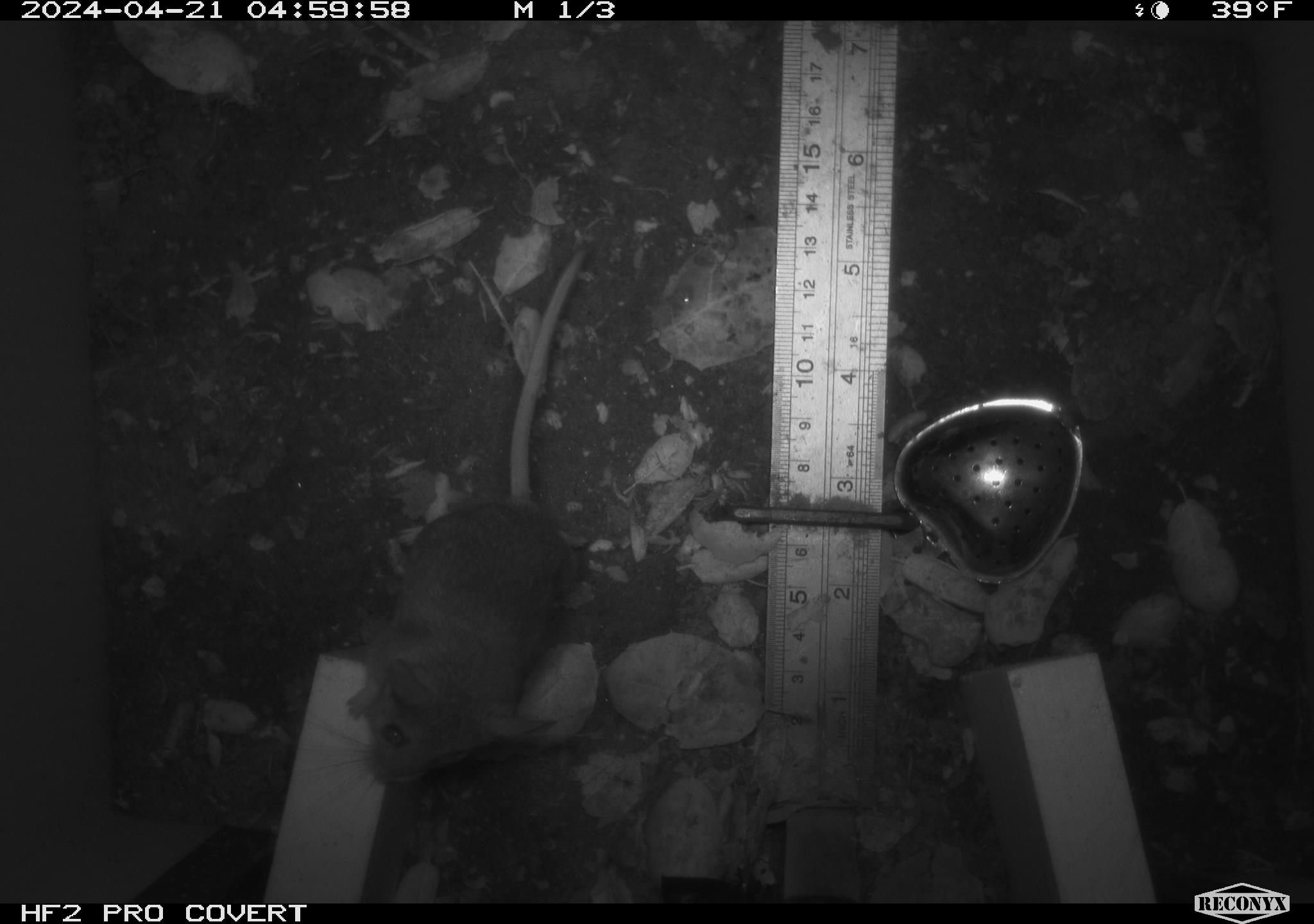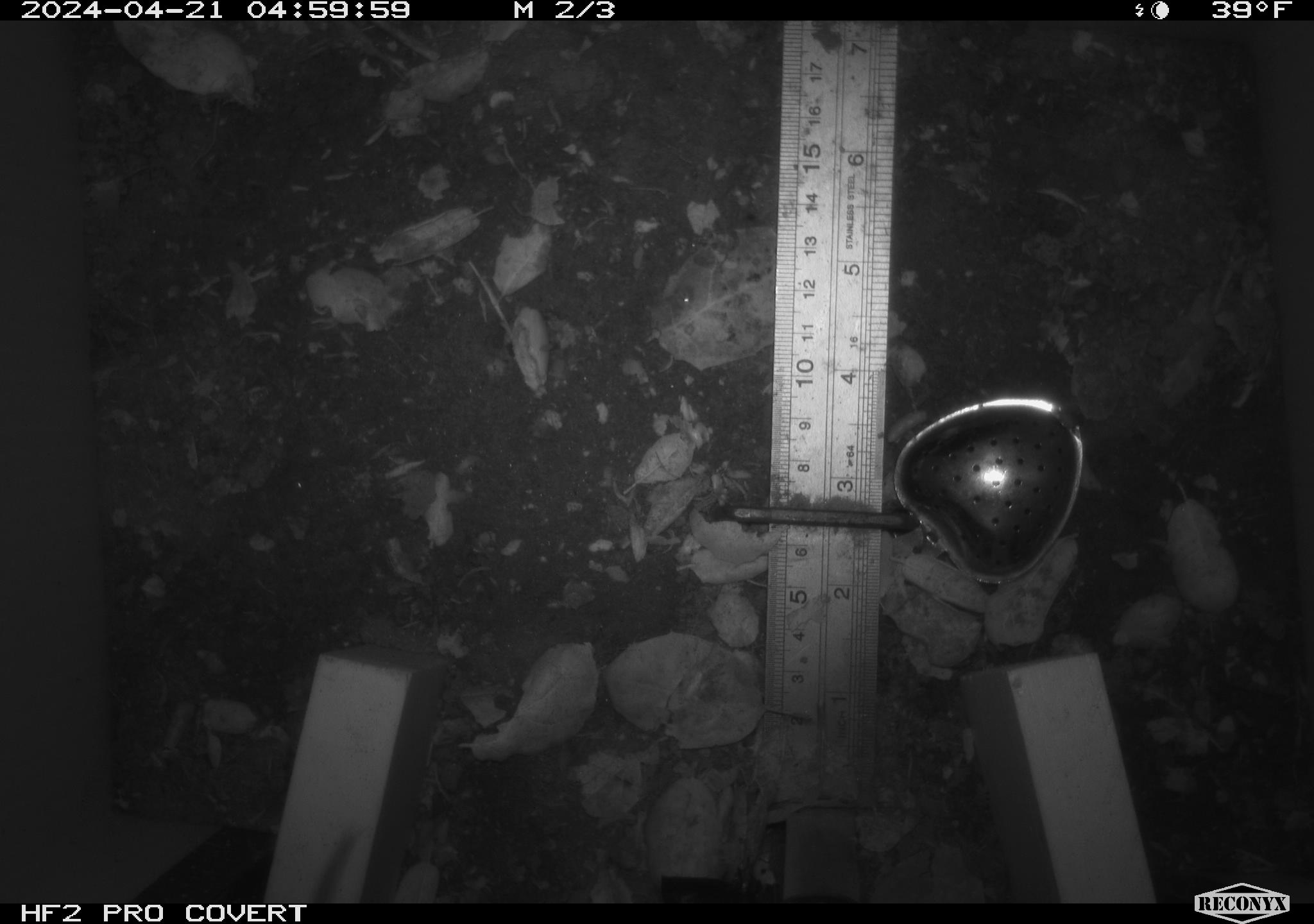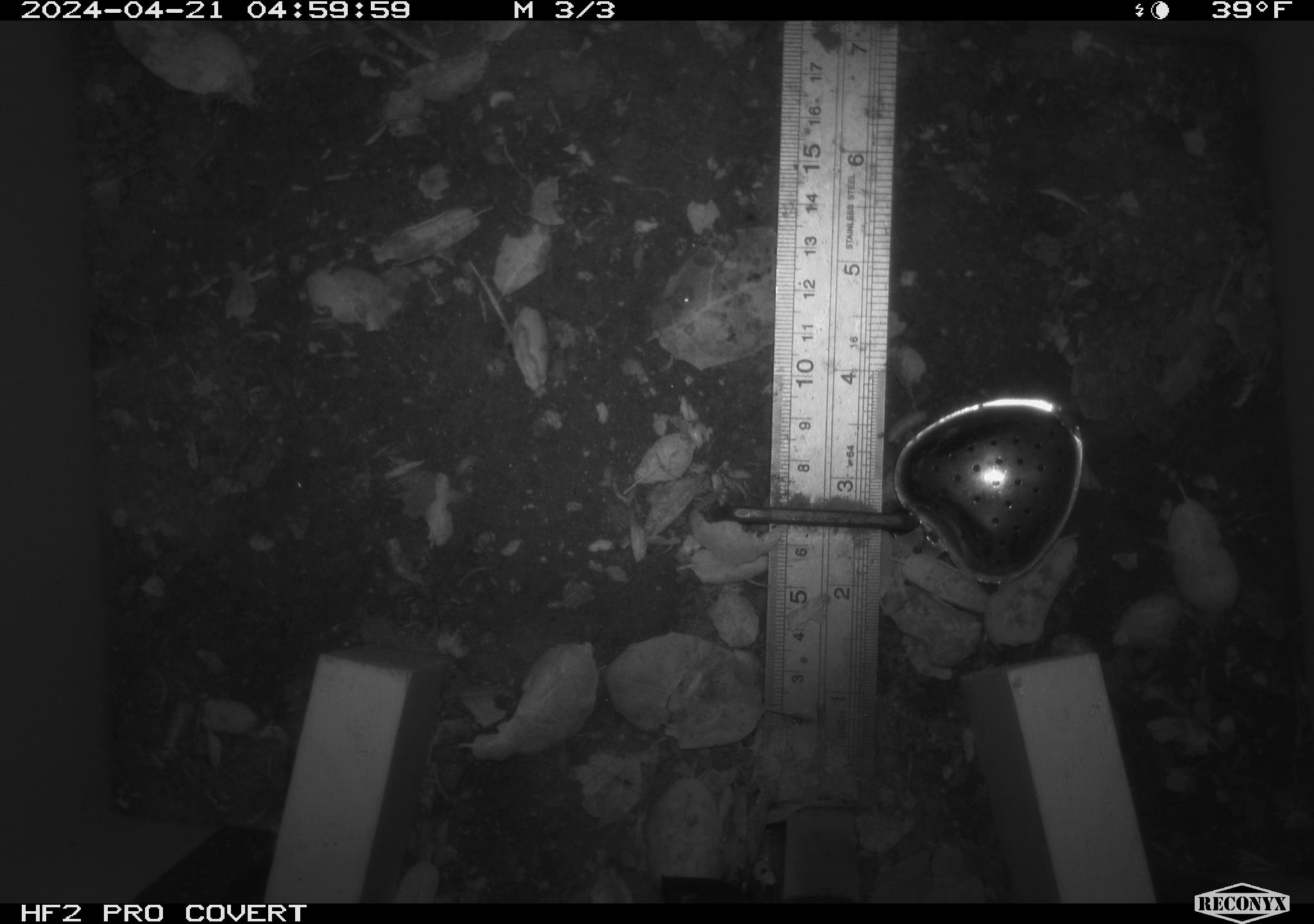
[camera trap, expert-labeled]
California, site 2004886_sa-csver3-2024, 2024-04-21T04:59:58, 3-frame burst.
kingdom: Animalia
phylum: Chordata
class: Mammalia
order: Rodentia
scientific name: Rodentia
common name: rodent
Rodent (Rodentia).